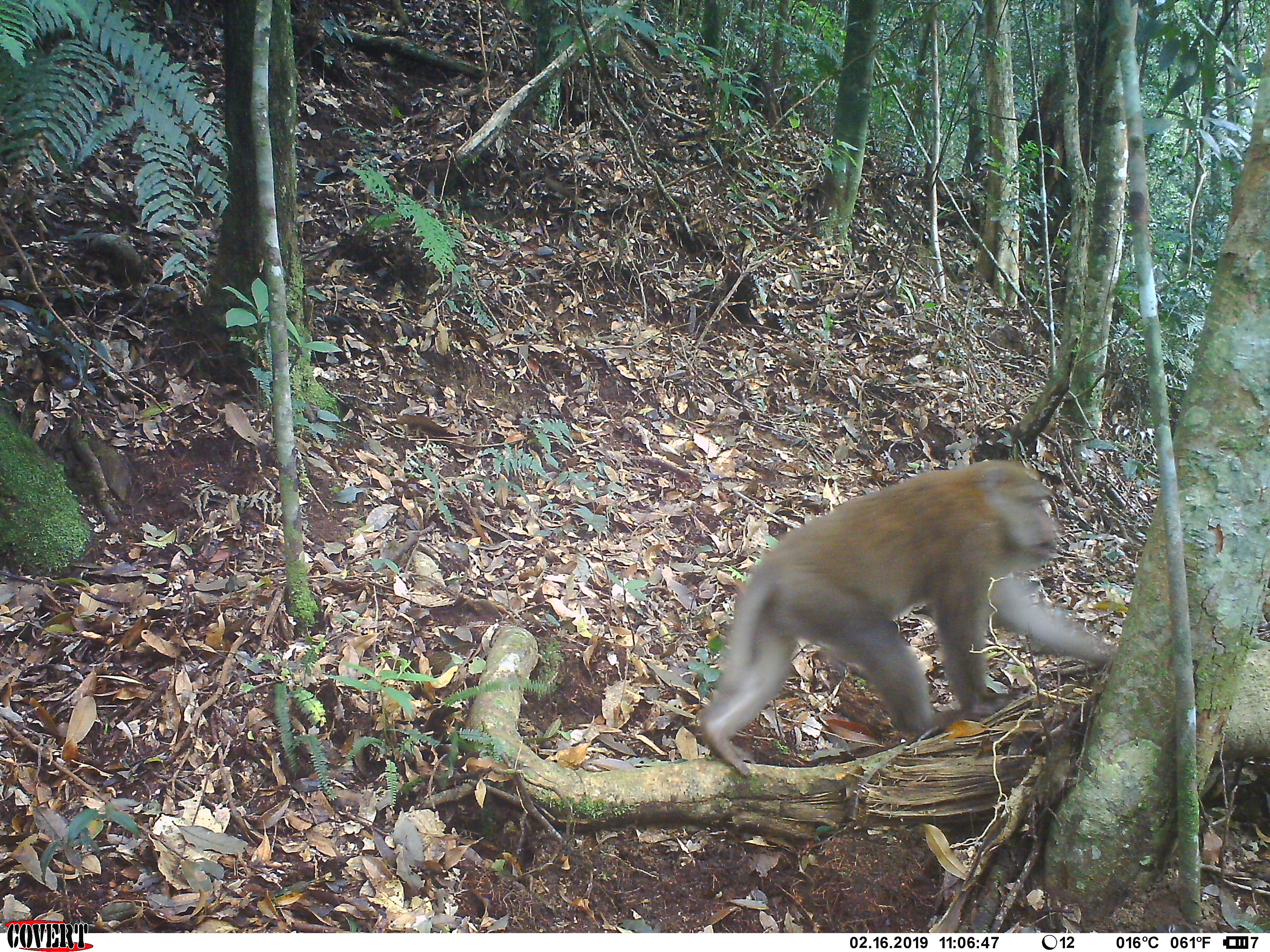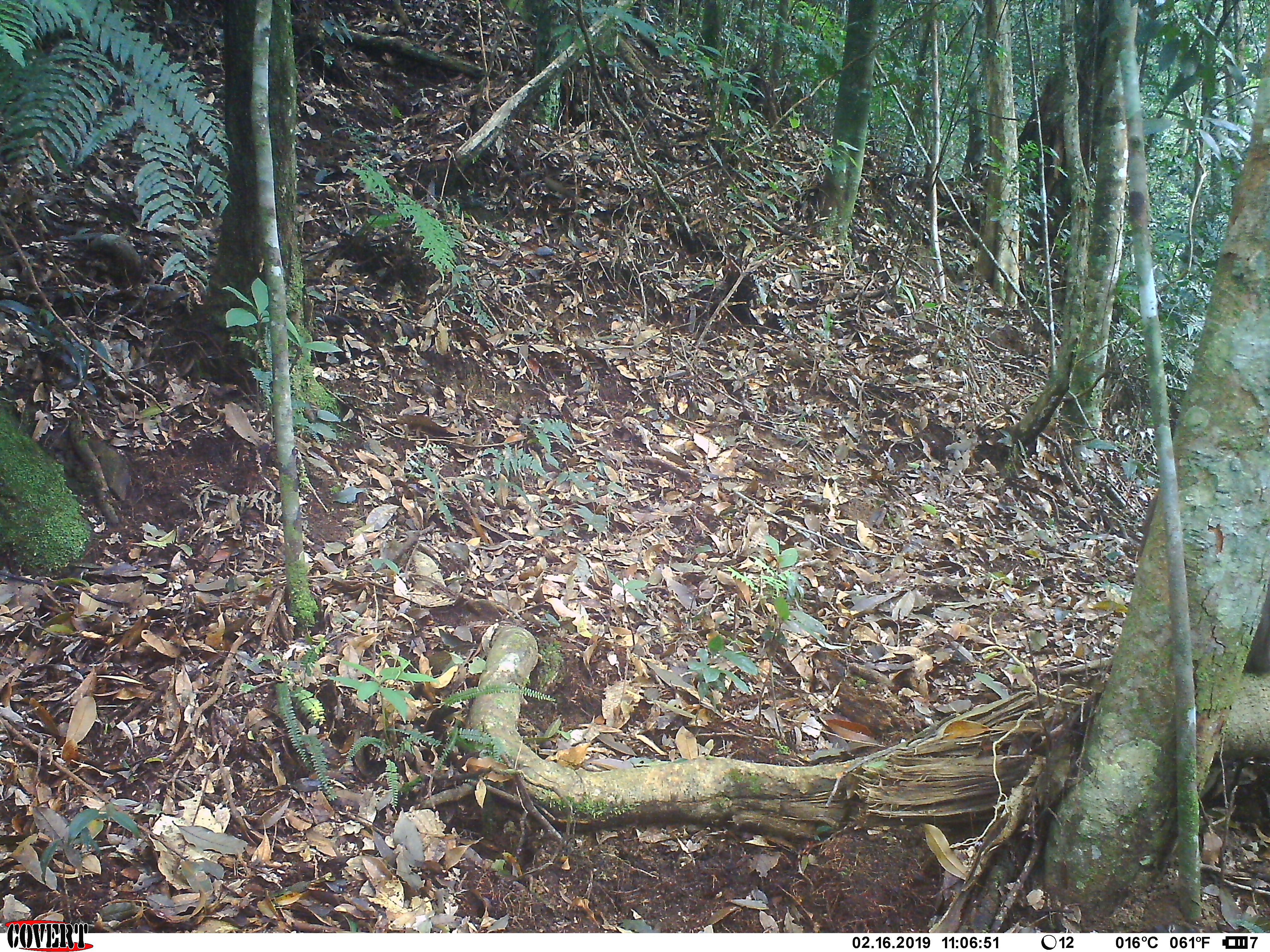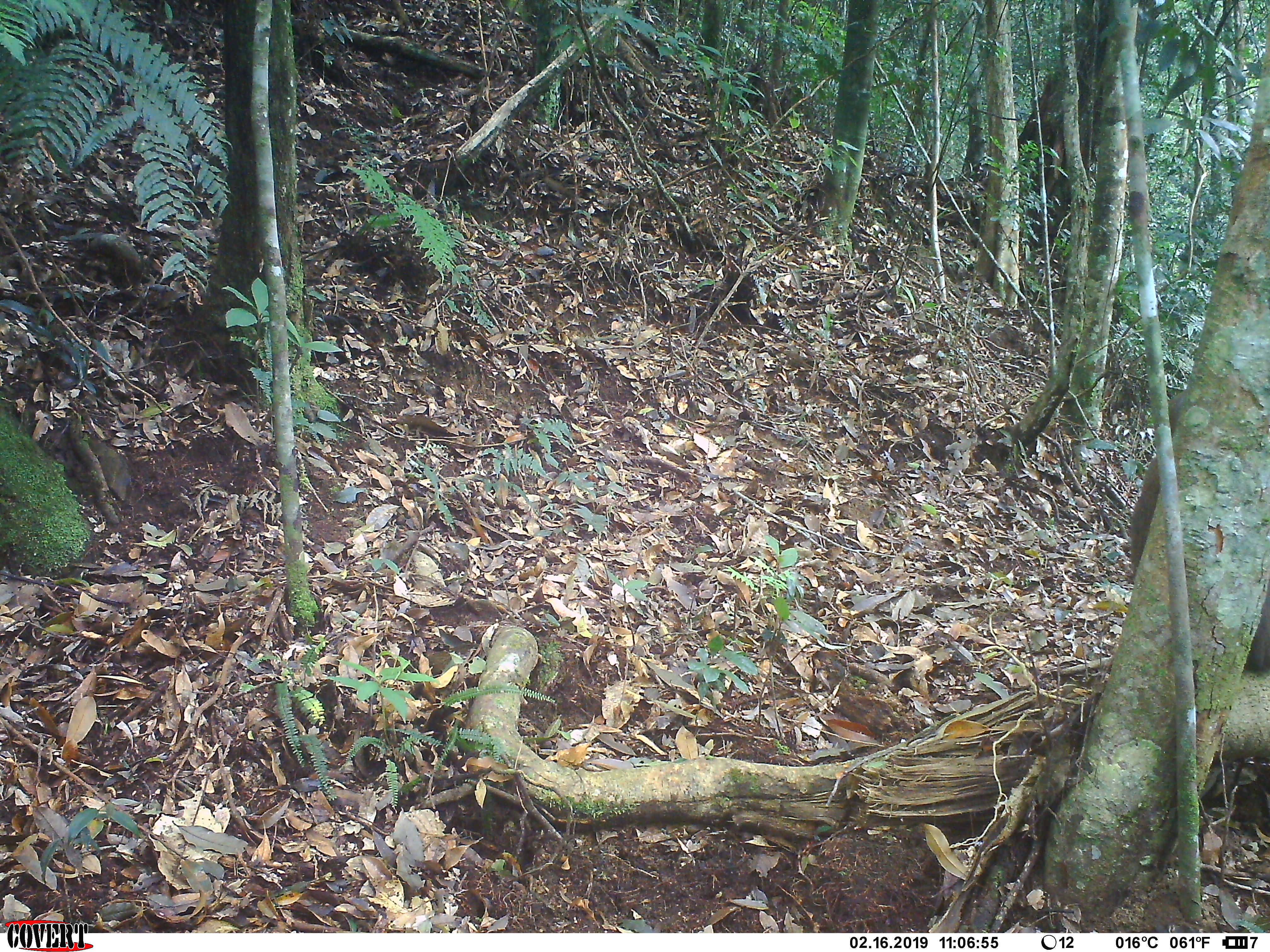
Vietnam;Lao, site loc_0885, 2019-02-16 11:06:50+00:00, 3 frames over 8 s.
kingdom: Animalia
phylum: Chordata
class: Mammalia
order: Primates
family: Cercopithecidae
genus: Macaca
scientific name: Macaca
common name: macaque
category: macaque not stump tailed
Macaque not stump tailed (macaque) (Macaca). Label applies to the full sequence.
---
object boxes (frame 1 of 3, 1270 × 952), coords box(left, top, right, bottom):
macaque not stump tailed: box(688, 454, 1120, 783)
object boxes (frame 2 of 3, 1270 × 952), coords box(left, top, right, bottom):
macaque not stump tailed: box(1135, 484, 1270, 679)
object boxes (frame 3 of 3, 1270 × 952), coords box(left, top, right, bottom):
macaque not stump tailed: box(1123, 384, 1270, 678)